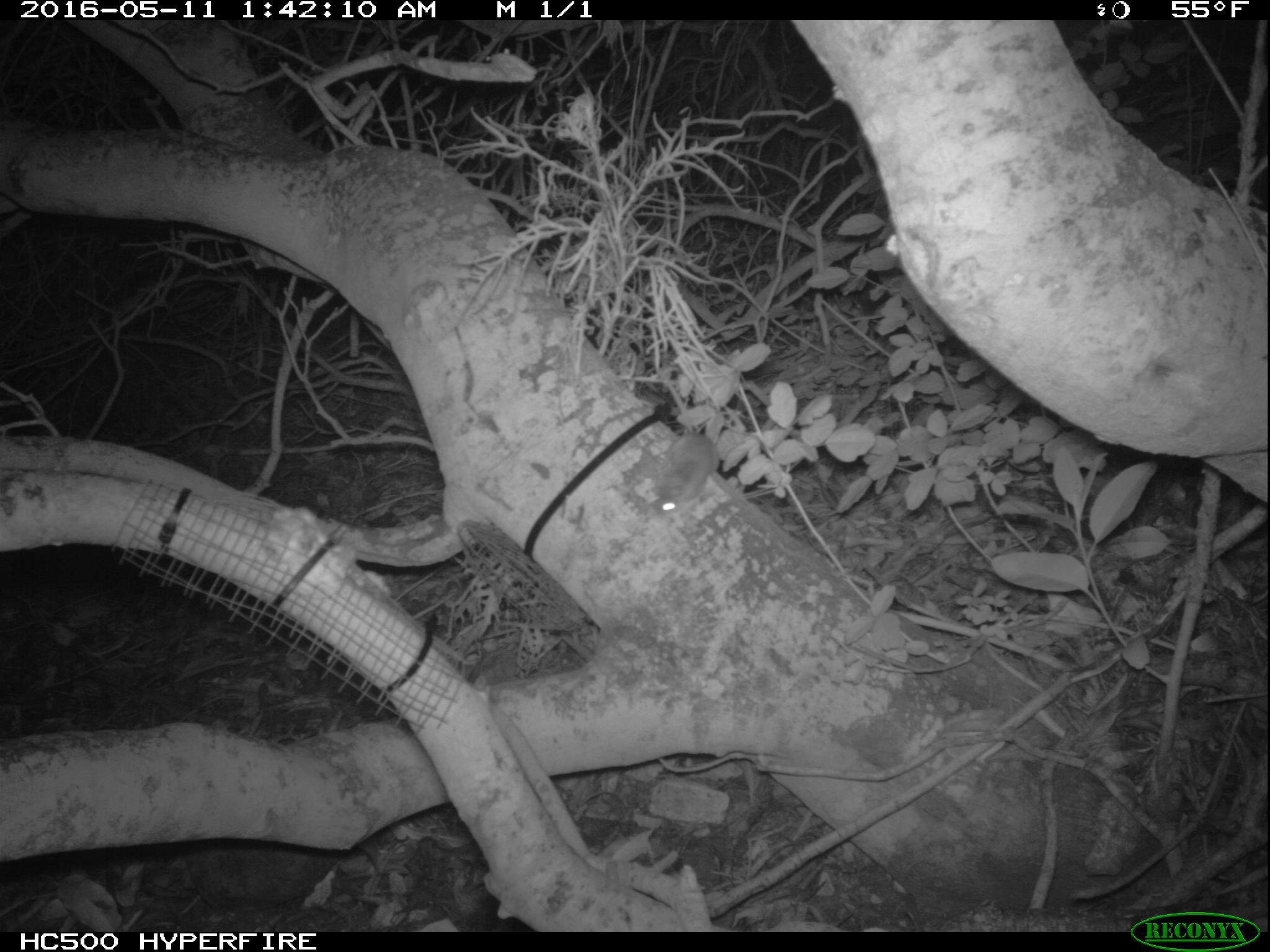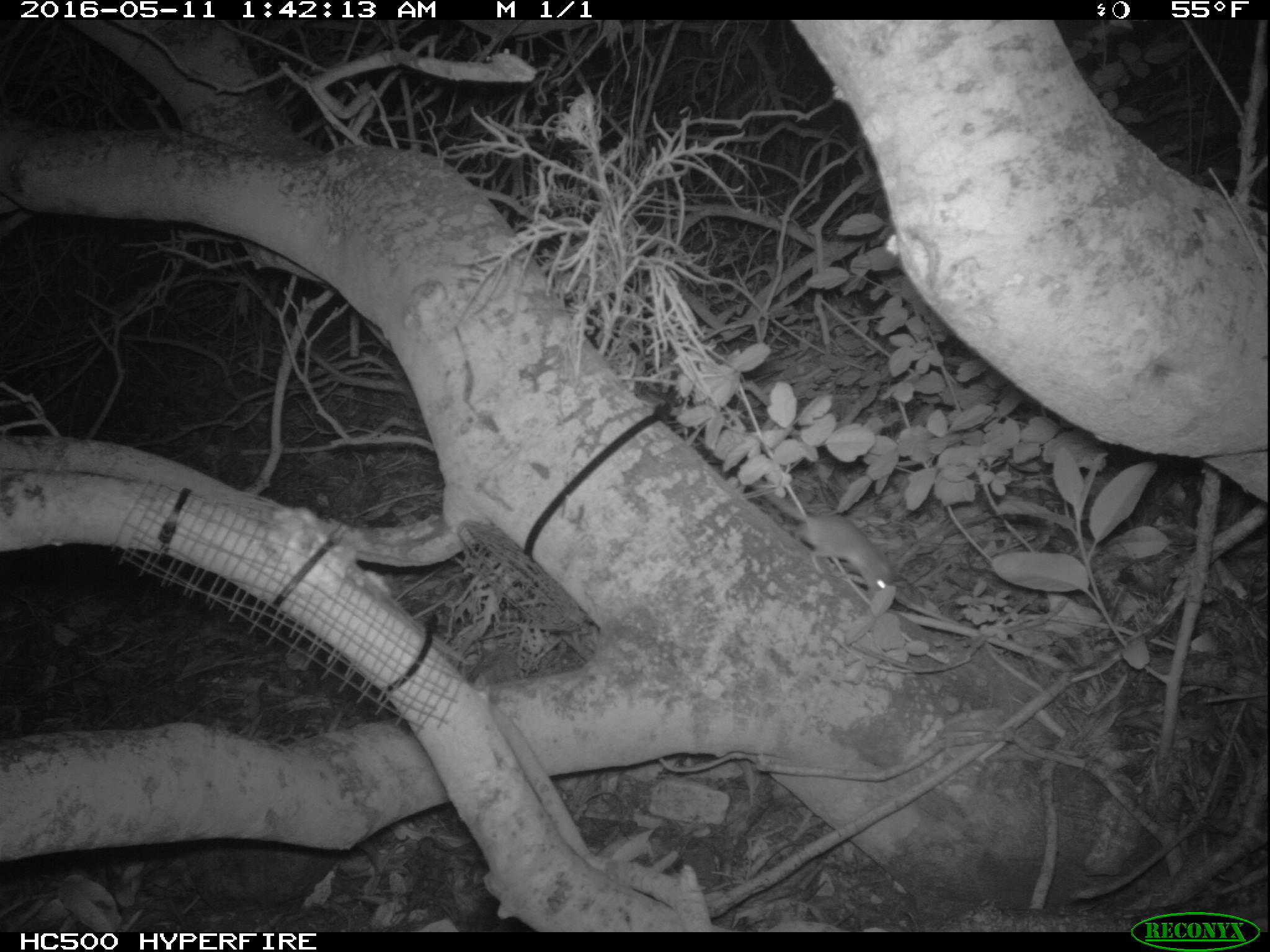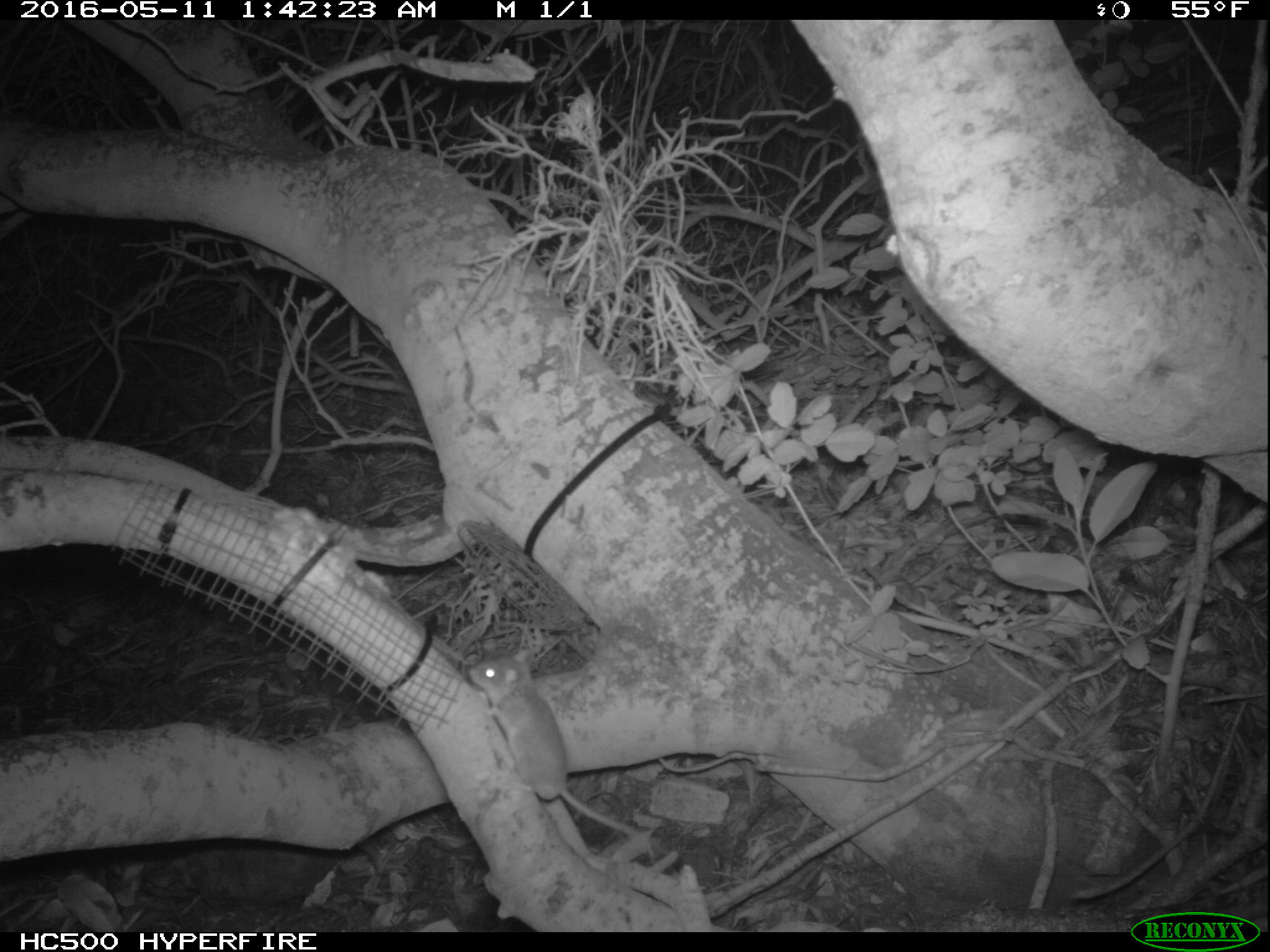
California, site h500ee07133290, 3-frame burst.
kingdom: Animalia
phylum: Chordata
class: Mammalia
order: Rodentia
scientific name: Rodentia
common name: rodent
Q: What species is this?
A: Rodent (Rodentia).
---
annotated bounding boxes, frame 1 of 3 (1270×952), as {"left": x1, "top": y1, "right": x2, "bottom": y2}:
rodent: {"left": 646, "top": 420, "right": 714, "bottom": 513}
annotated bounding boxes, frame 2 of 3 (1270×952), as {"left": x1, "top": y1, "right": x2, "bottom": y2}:
rodent: {"left": 745, "top": 473, "right": 894, "bottom": 605}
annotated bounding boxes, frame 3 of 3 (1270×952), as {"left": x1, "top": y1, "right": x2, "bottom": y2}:
rodent: {"left": 469, "top": 650, "right": 651, "bottom": 843}